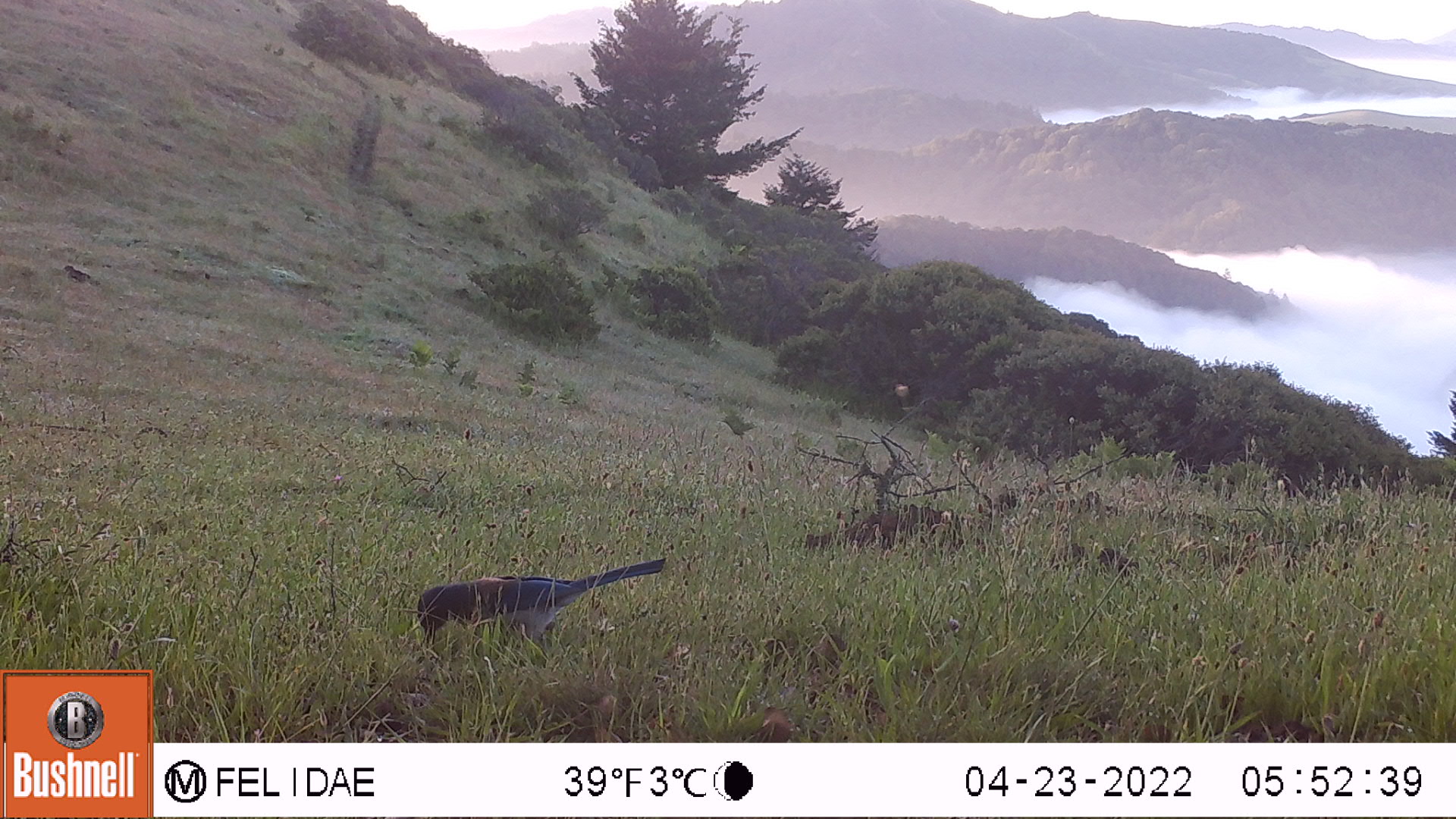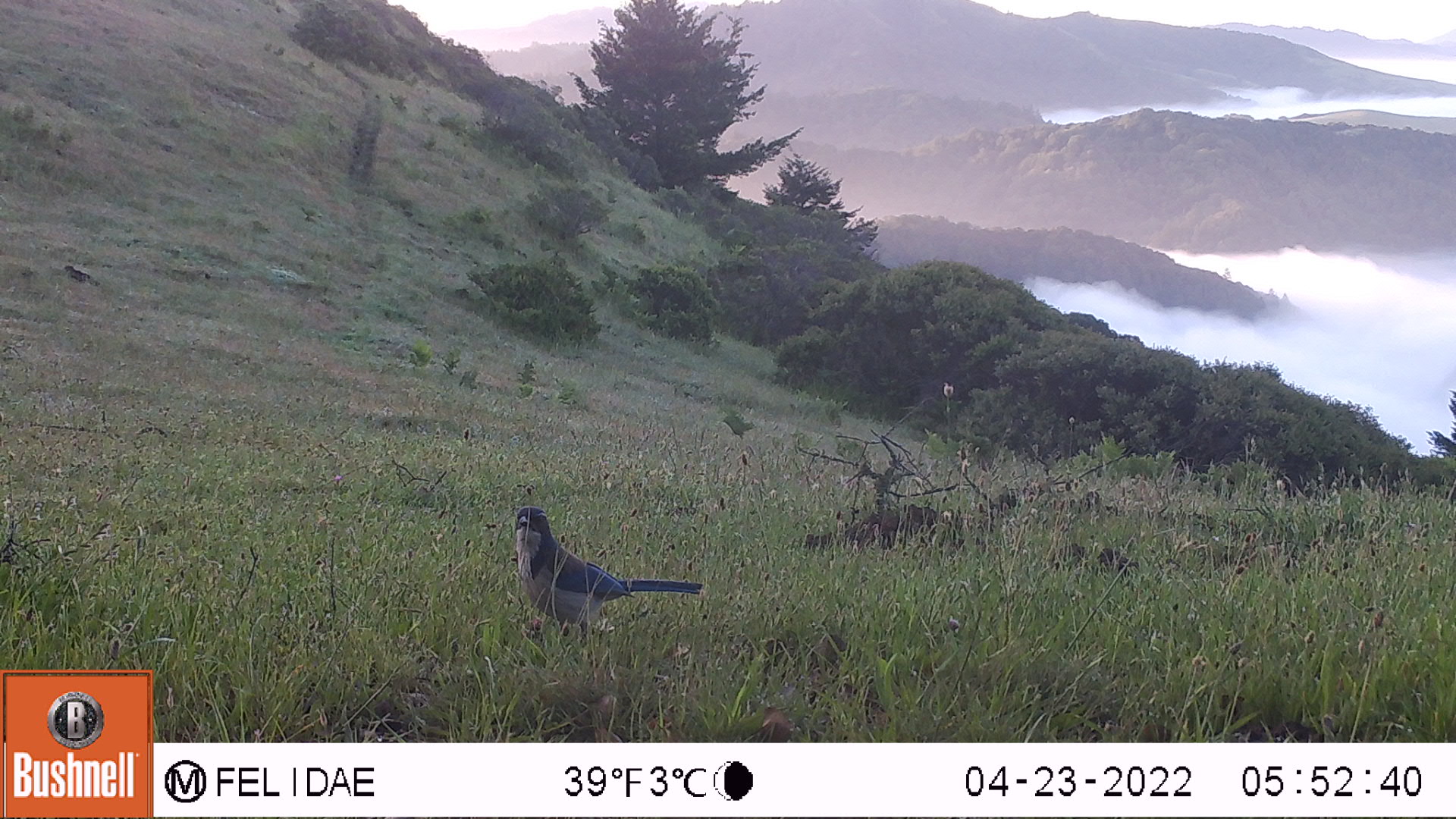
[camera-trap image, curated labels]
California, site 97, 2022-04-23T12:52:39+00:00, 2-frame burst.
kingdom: Animalia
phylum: Chordata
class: Aves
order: Passeriformes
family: Corvidae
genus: Aphelocoma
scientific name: Aphelocoma californica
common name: california scrub jay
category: western scrub-jay